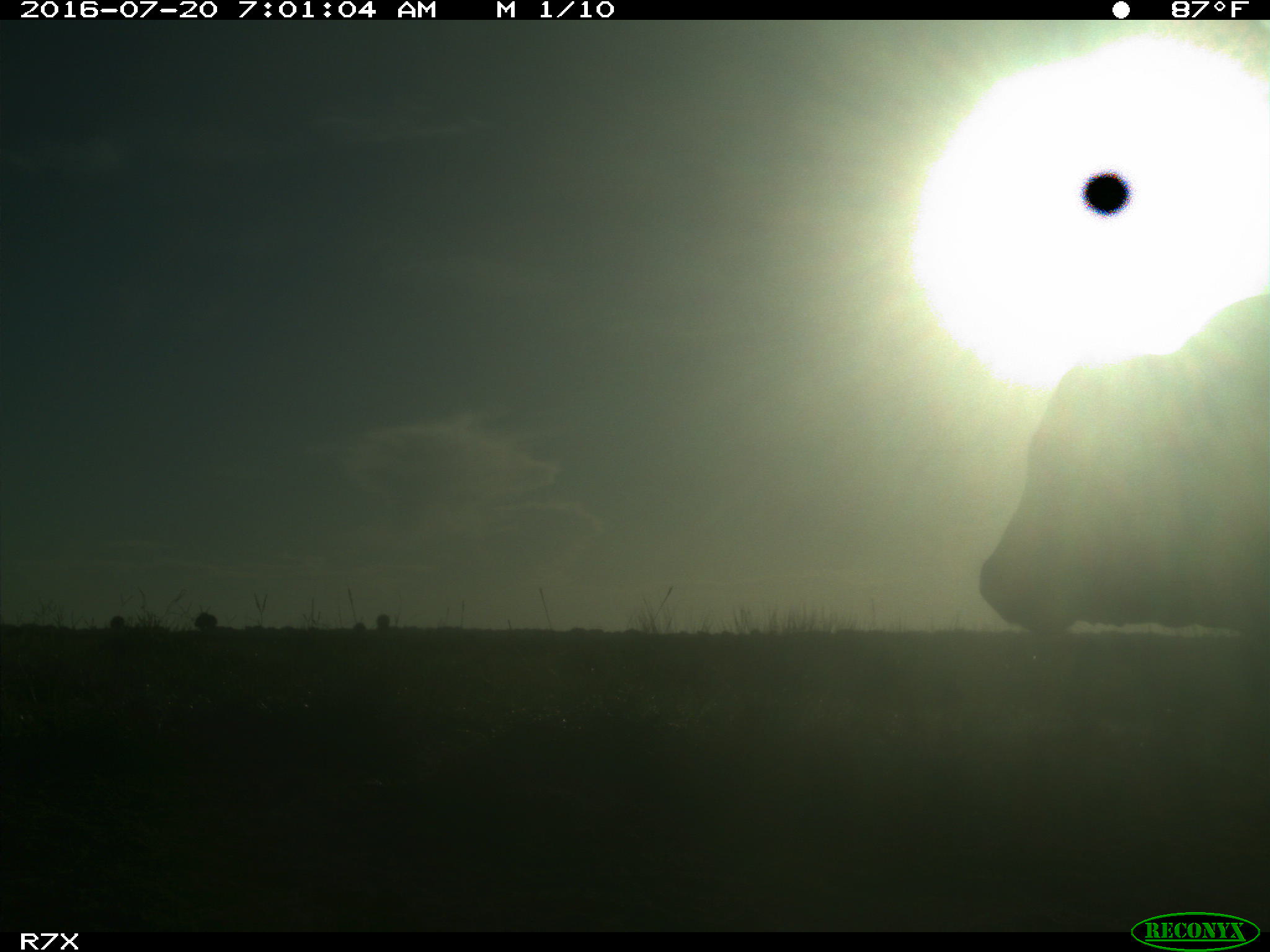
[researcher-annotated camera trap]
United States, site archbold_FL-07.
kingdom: Animalia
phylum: Chordata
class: Mammalia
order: Artiodactyla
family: Bovidae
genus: Bos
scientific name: Bos taurus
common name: domestic cow